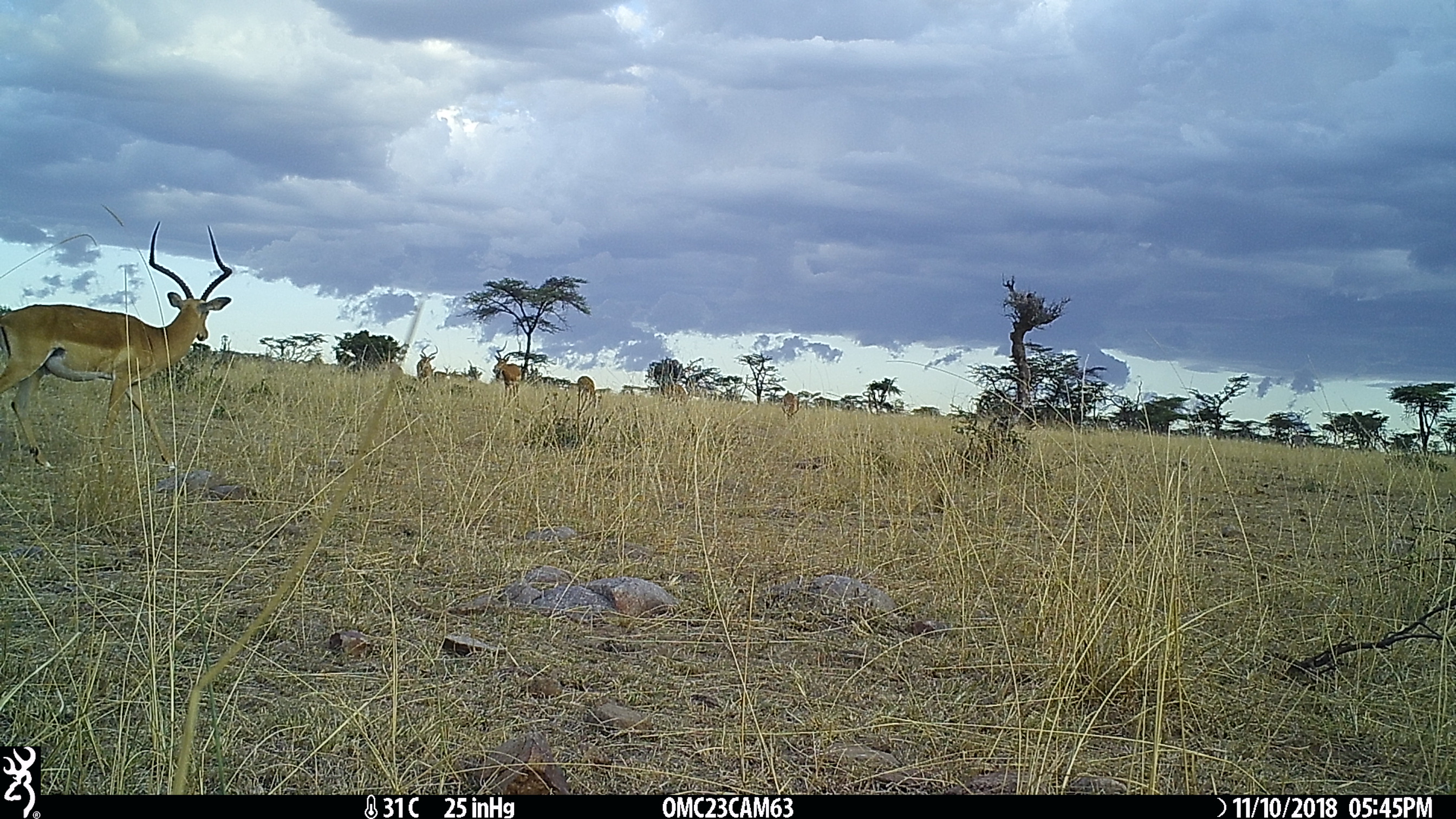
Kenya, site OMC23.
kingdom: Animalia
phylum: Chordata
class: Mammalia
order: Artiodactyla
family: Bovidae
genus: Aepyceros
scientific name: Aepyceros melampus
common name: impala